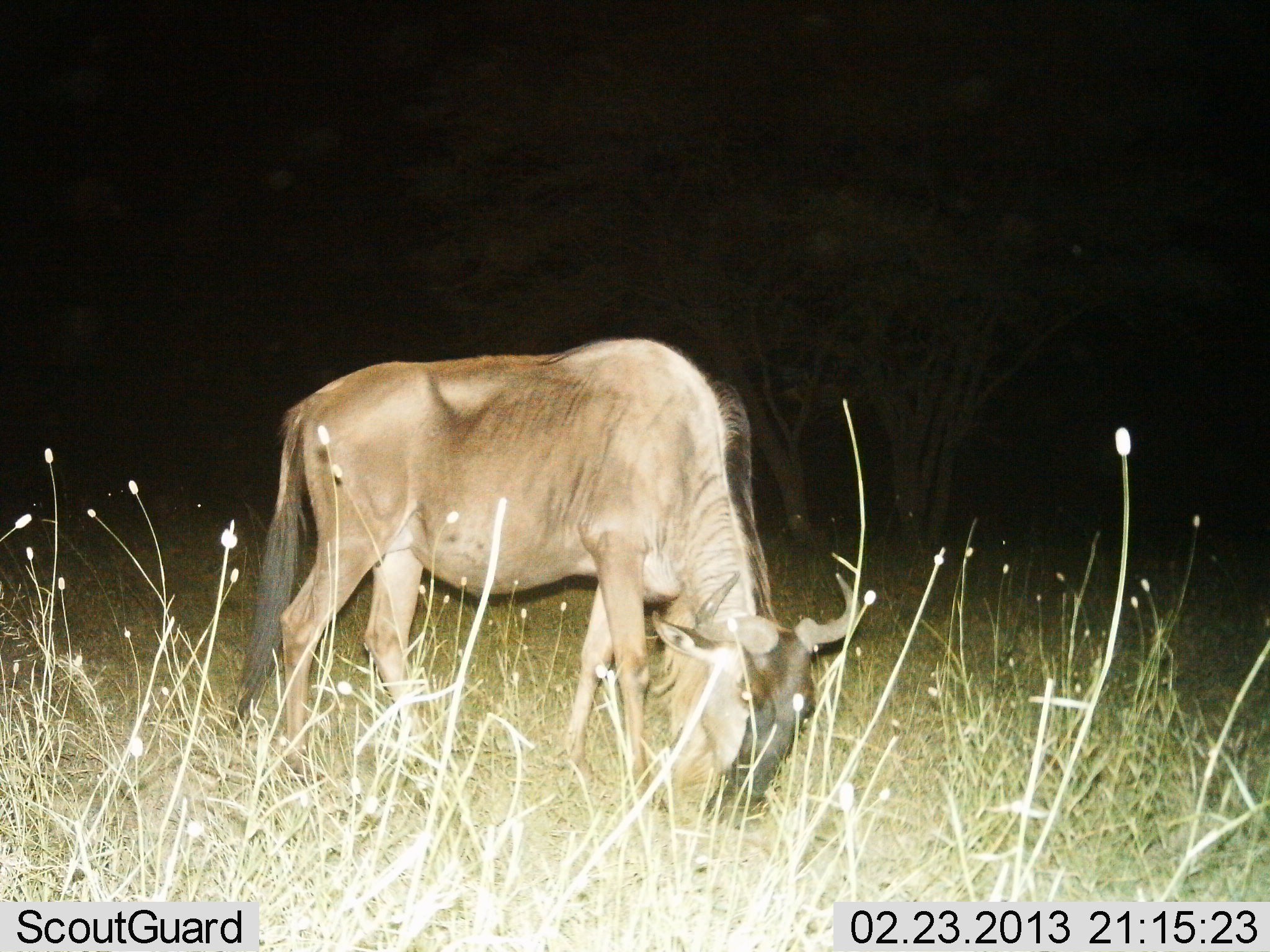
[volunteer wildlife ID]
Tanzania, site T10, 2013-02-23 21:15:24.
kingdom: Animalia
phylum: Chordata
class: Mammalia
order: Artiodactyla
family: Bovidae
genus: Connochaetes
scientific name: Connochaetes taurinus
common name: blue wildebeest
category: wildebeest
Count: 1.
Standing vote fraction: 19%.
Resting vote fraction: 0%.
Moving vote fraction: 4%.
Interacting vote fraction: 0%.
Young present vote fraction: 0%.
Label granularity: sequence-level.